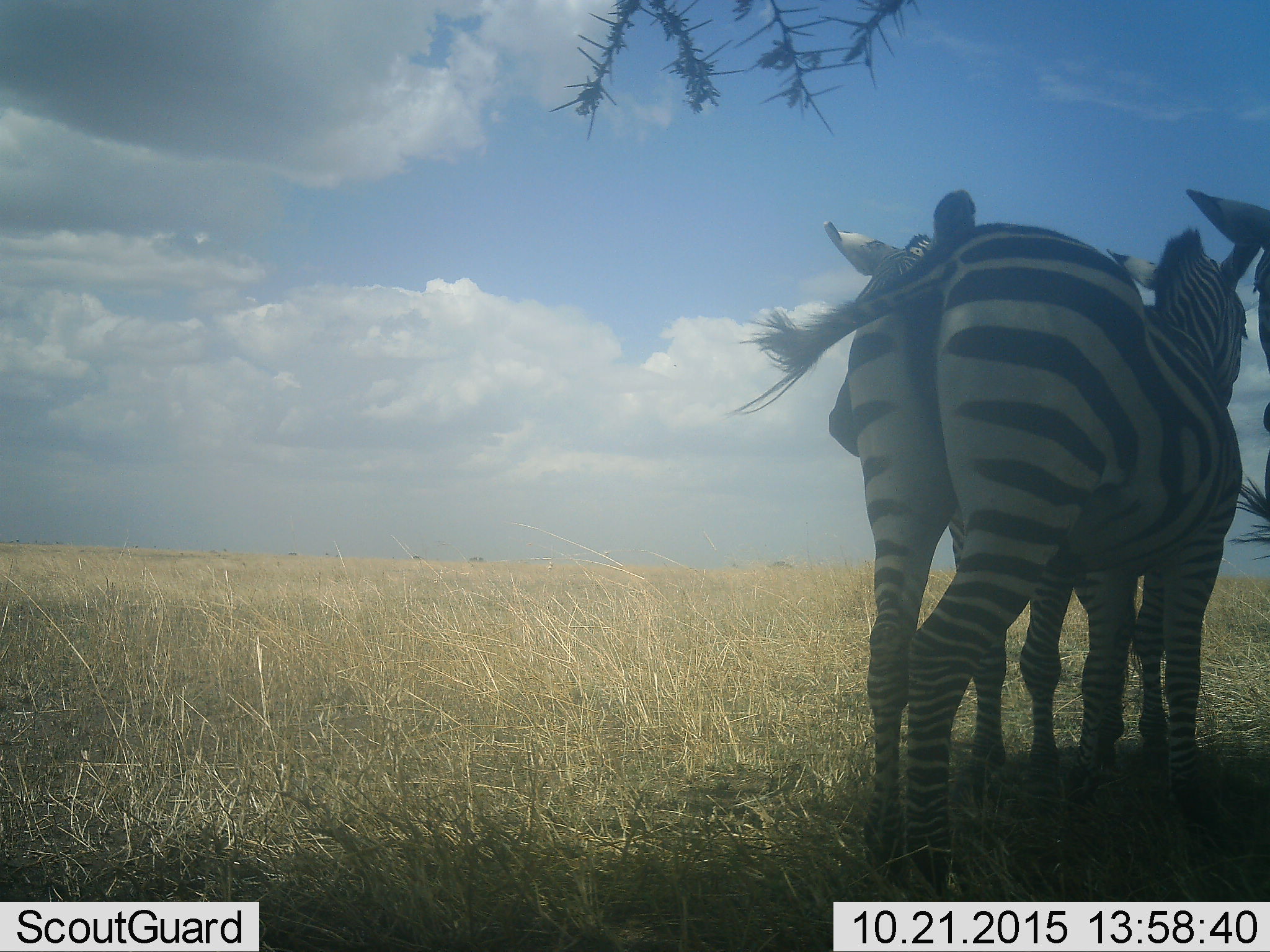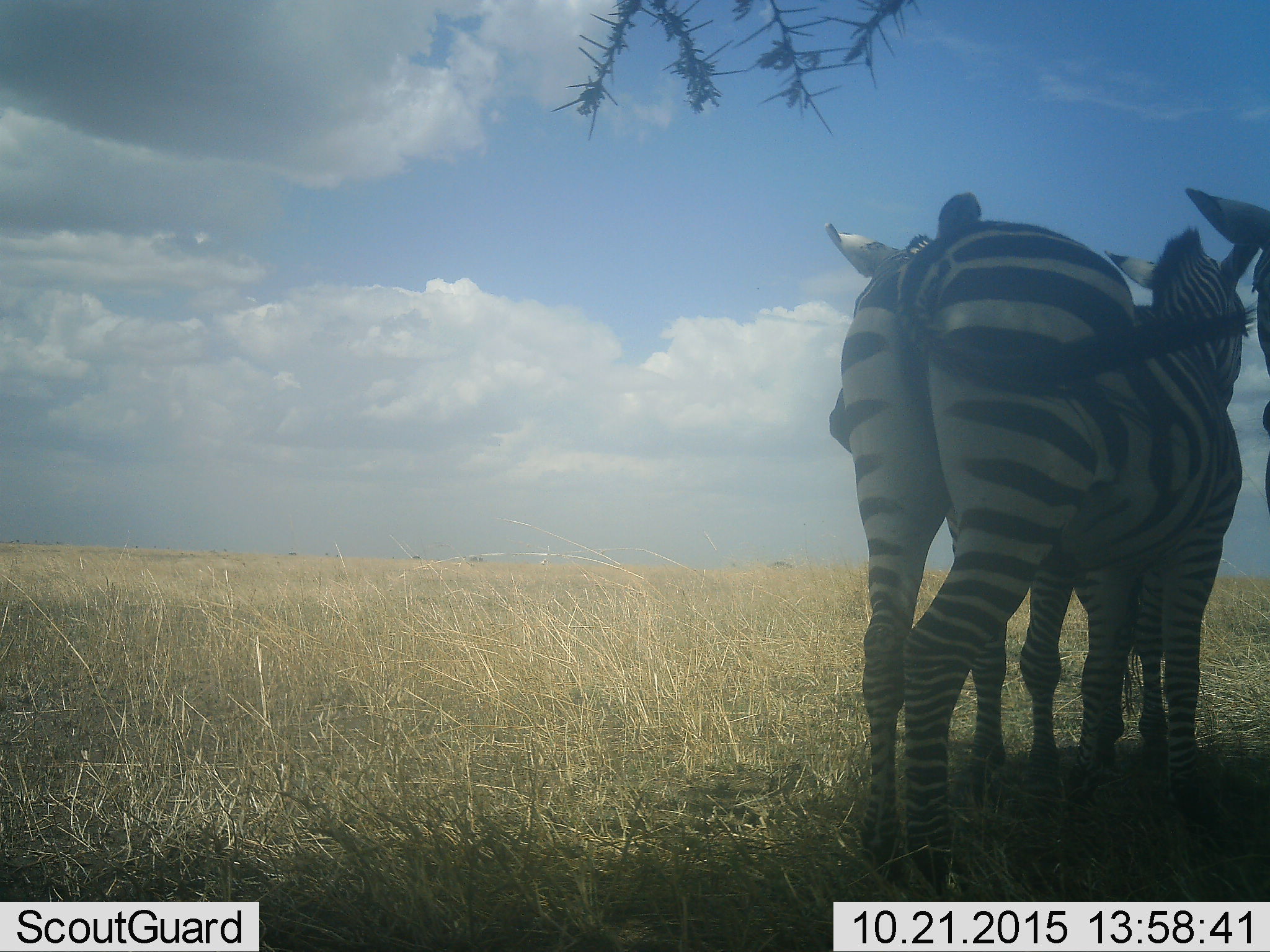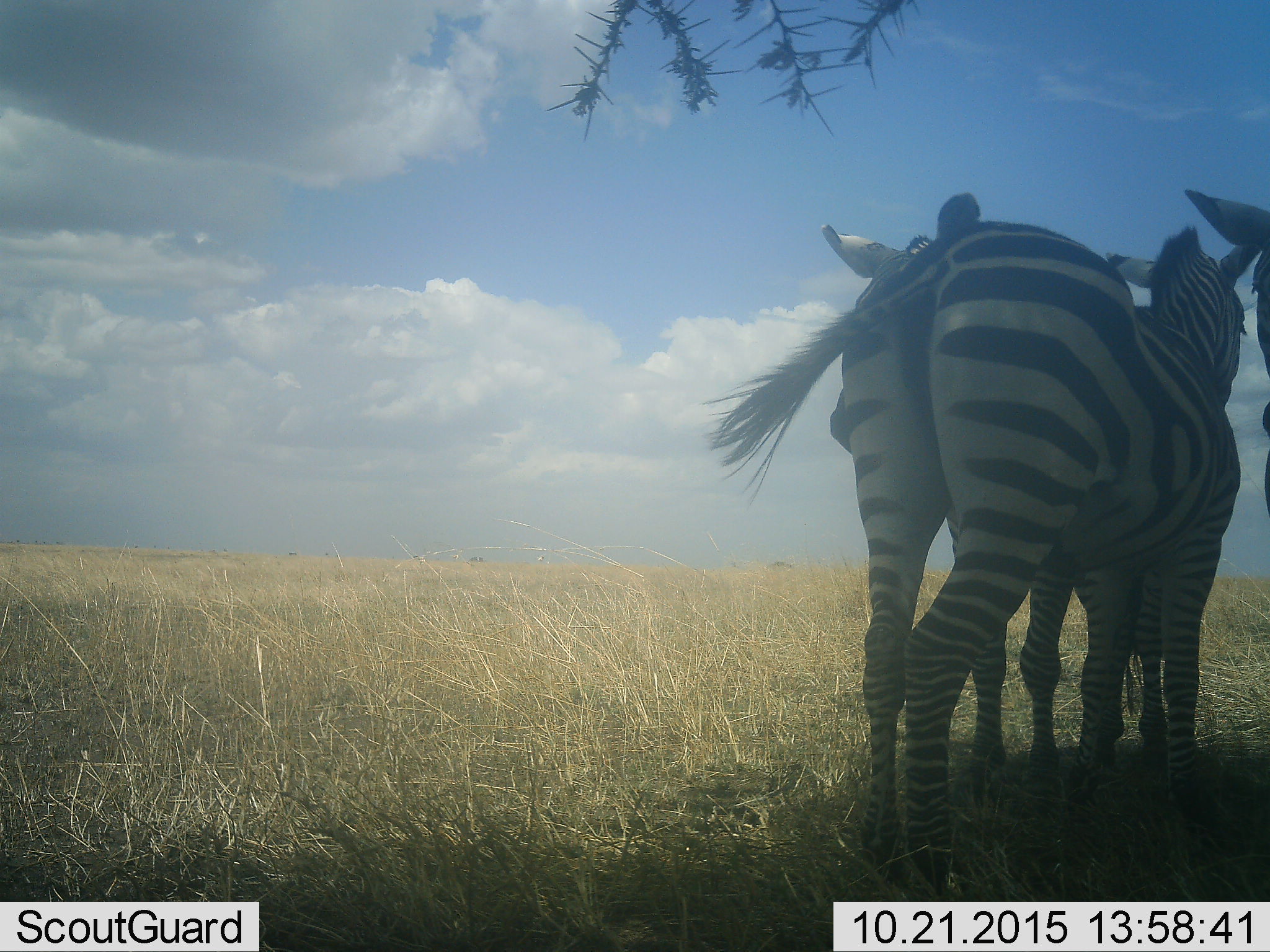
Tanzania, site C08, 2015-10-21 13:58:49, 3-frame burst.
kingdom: Animalia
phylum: Chordata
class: Mammalia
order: Perissodactyla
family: Equidae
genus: Equus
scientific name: Equus quagga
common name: plains zebra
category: zebra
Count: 3.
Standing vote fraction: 79%.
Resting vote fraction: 11%.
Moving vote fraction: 5%.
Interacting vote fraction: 32%.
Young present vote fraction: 5%.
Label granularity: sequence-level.